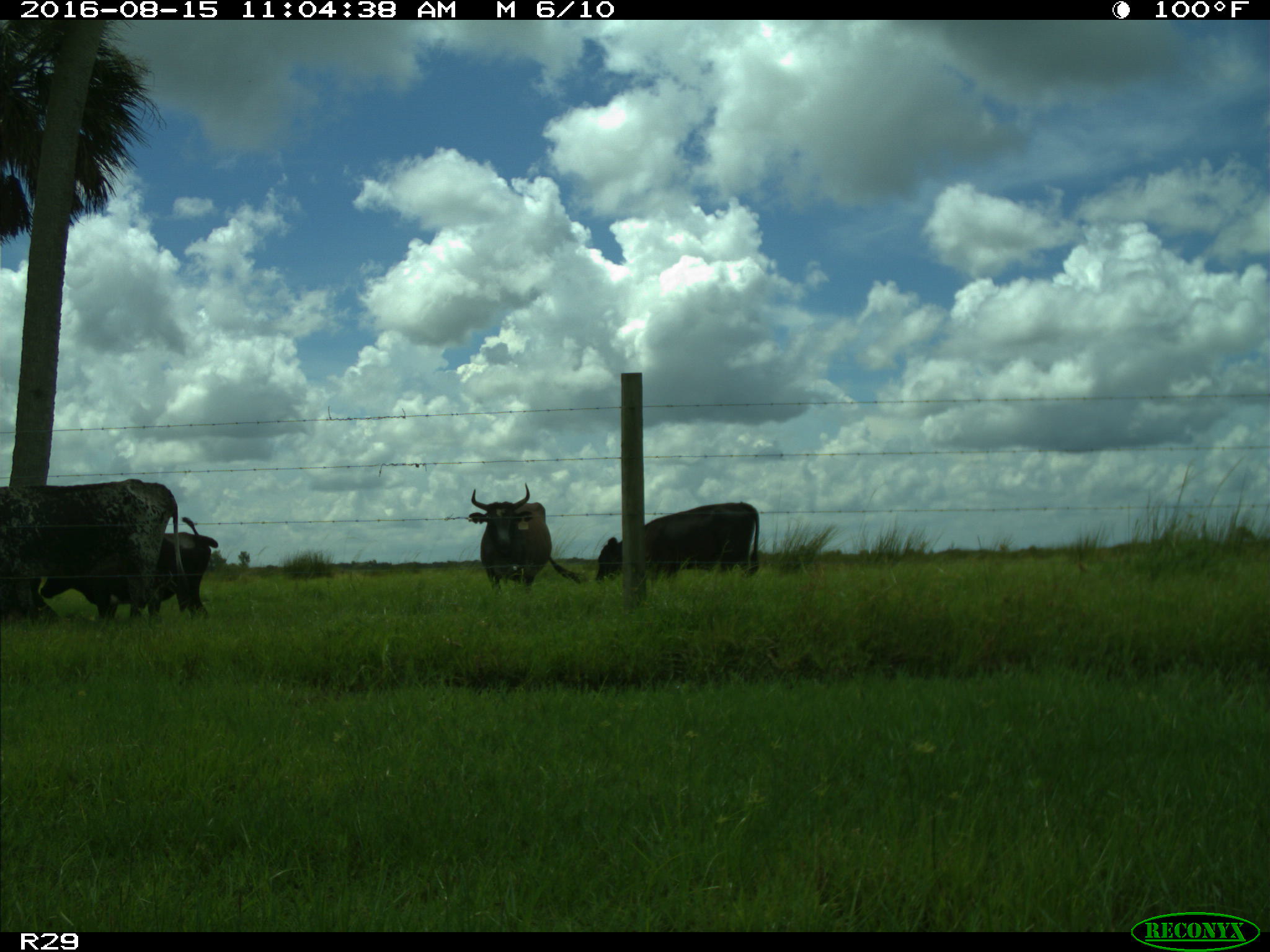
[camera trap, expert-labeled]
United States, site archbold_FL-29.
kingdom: Animalia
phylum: Chordata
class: Mammalia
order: Artiodactyla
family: Bovidae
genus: Bos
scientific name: Bos taurus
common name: domestic cow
Bos taurus (domestic cow).